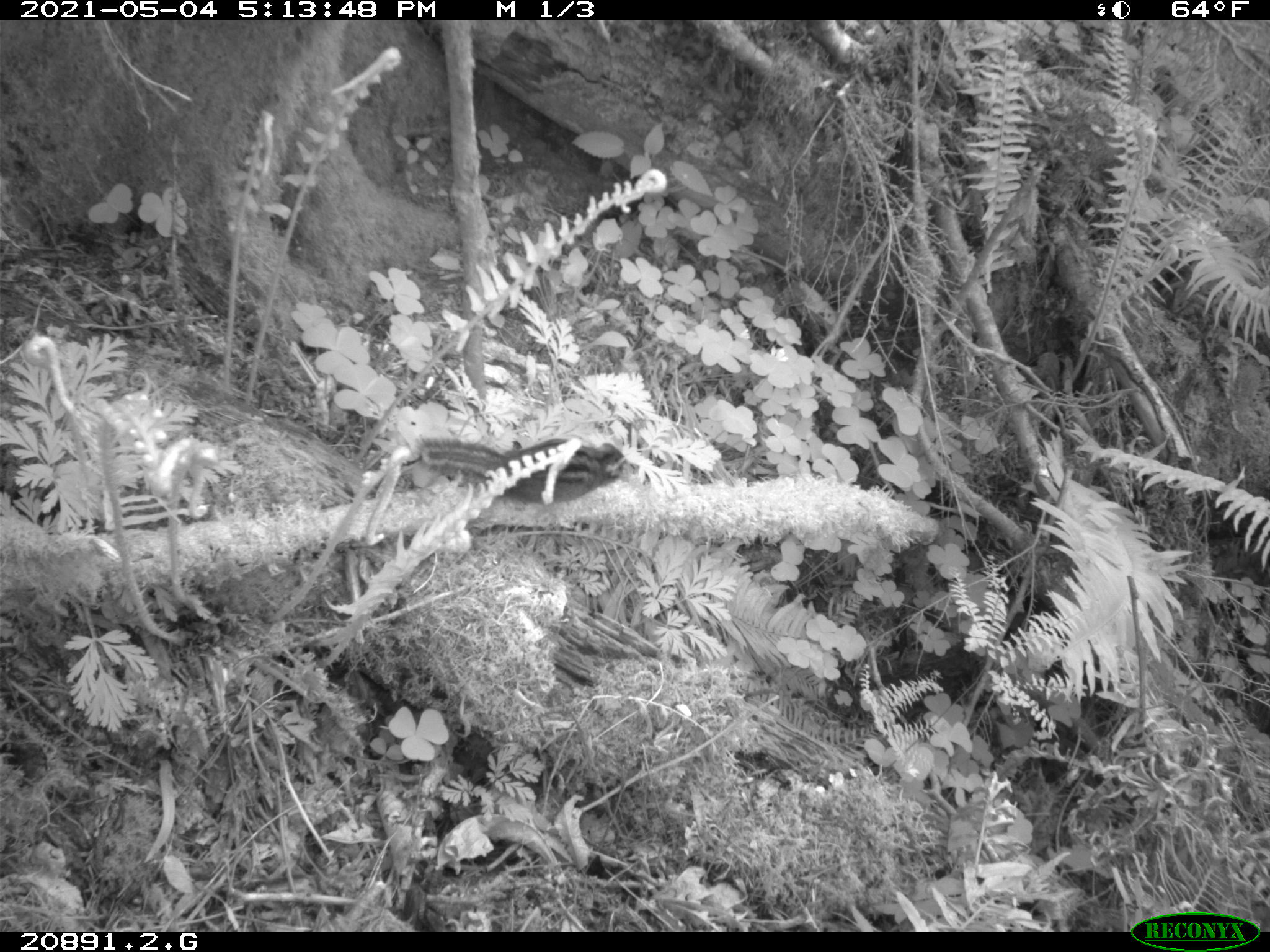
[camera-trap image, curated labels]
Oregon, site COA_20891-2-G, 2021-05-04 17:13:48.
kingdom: Animalia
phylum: Chordata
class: Mammalia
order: Rodentia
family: Sciuridae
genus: Neotamias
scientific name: Neotamias townsendii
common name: townsend's chipmunk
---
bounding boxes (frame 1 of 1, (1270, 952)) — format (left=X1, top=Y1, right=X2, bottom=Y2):
townsend's chipmunk: (left=409, top=427, right=634, bottom=506)